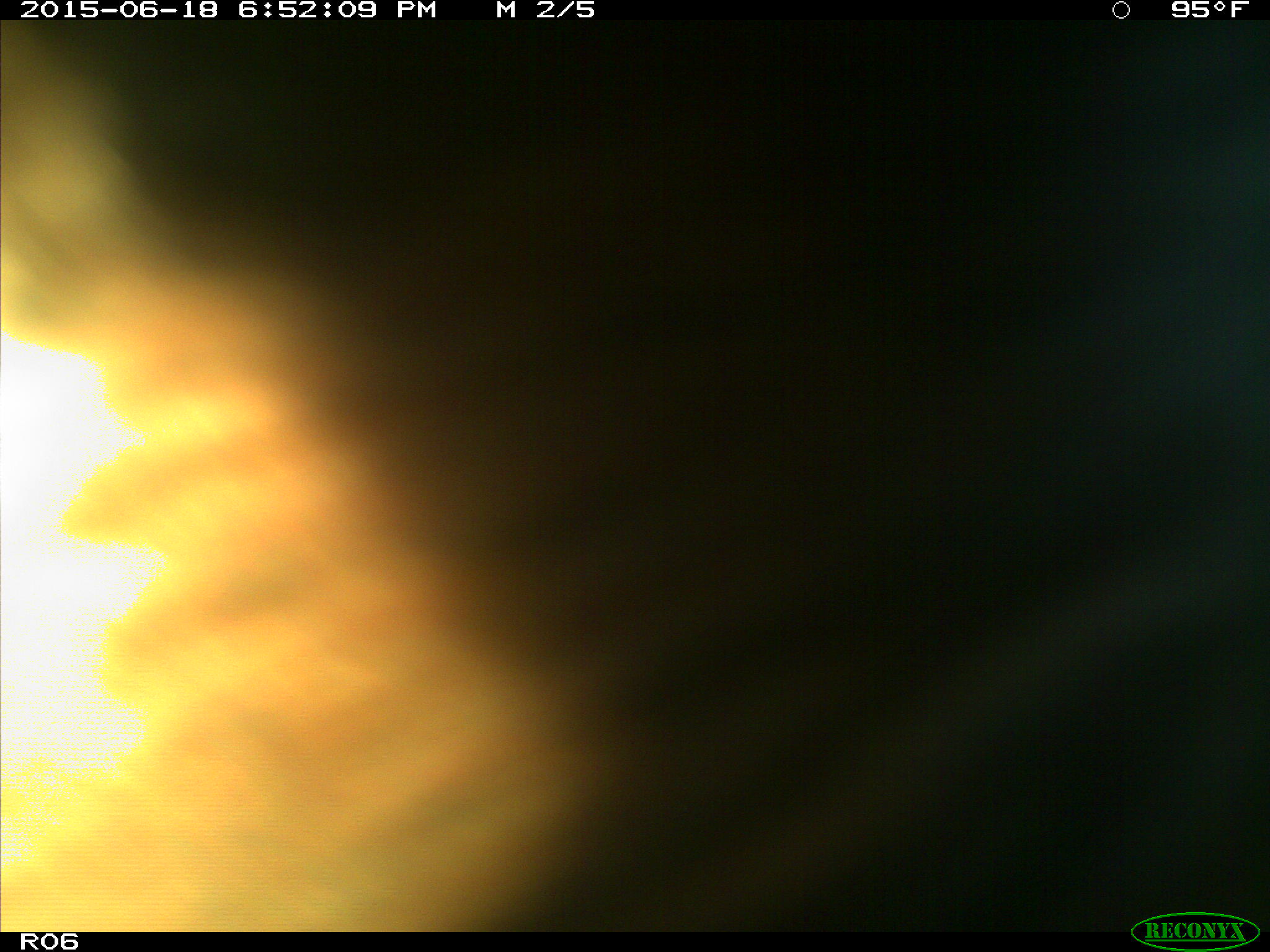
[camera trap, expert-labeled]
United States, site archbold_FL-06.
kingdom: Animalia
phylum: Chordata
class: Mammalia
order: Artiodactyla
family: Bovidae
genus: Bos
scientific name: Bos taurus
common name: domestic cow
Bos taurus (domestic cow).